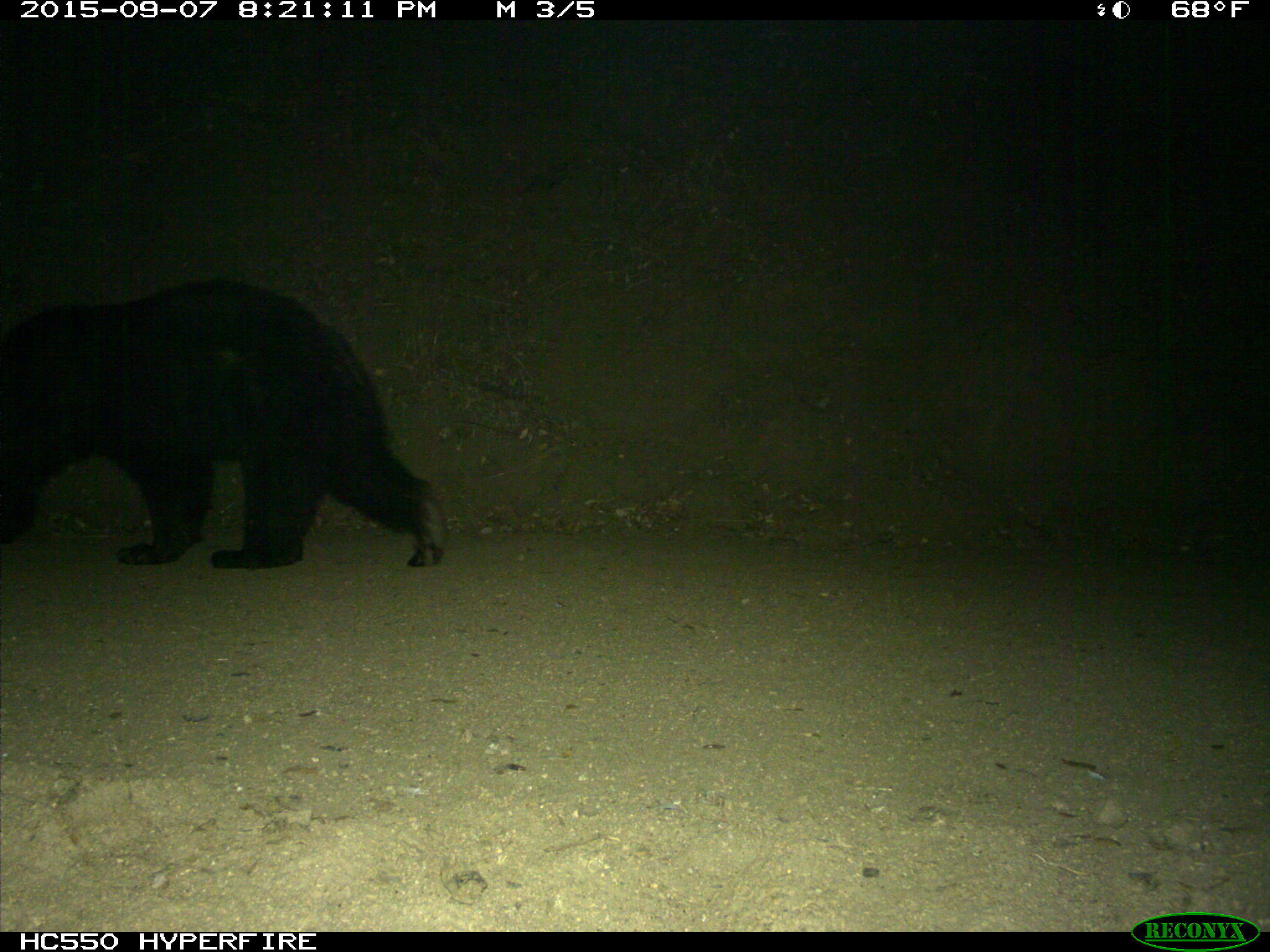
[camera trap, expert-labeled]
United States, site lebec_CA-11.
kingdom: Animalia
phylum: Chordata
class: Mammalia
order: Carnivora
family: Ursidae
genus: Ursus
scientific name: Ursus americanus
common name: american black bear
Ursus americanus (american black bear).